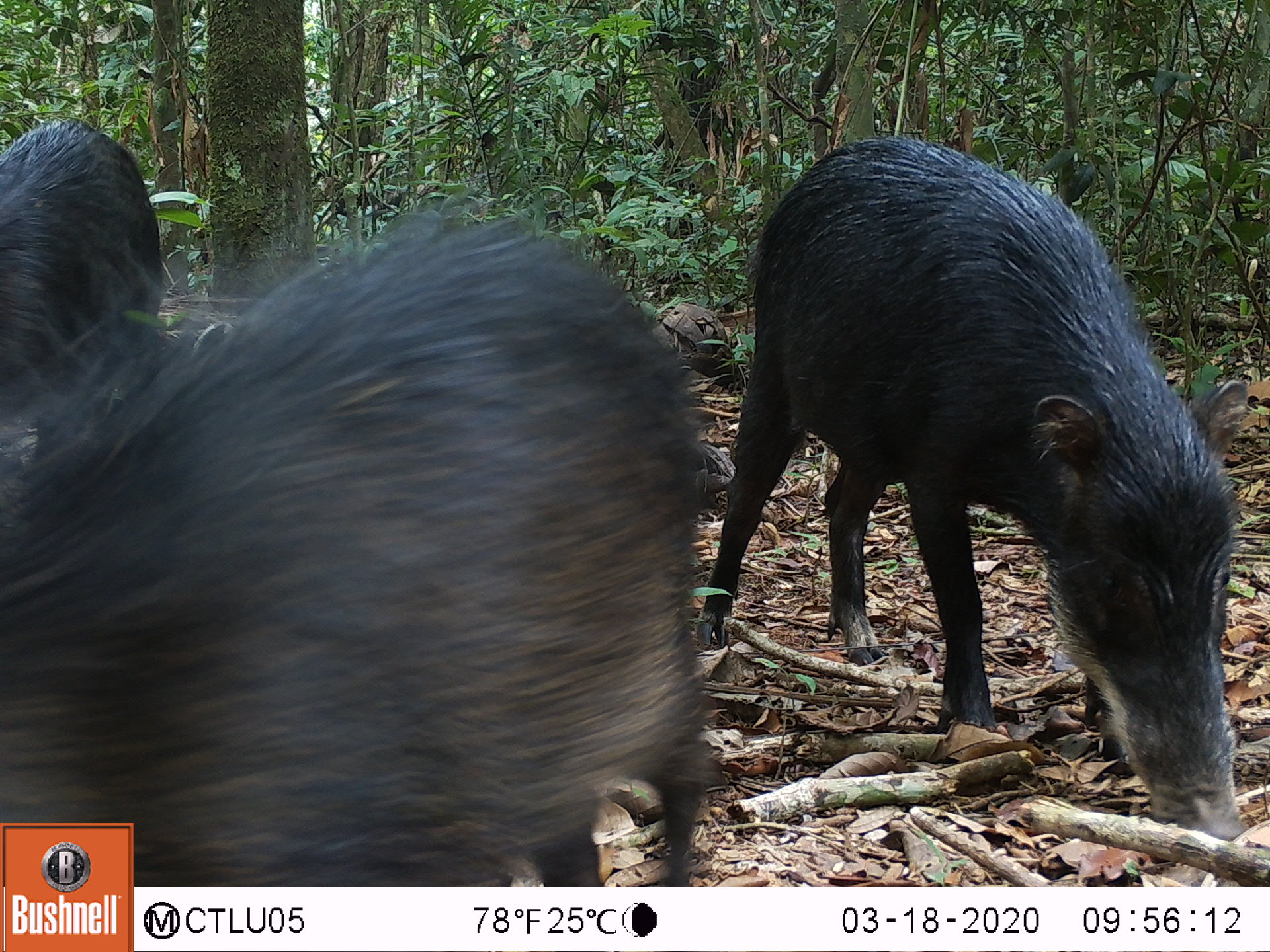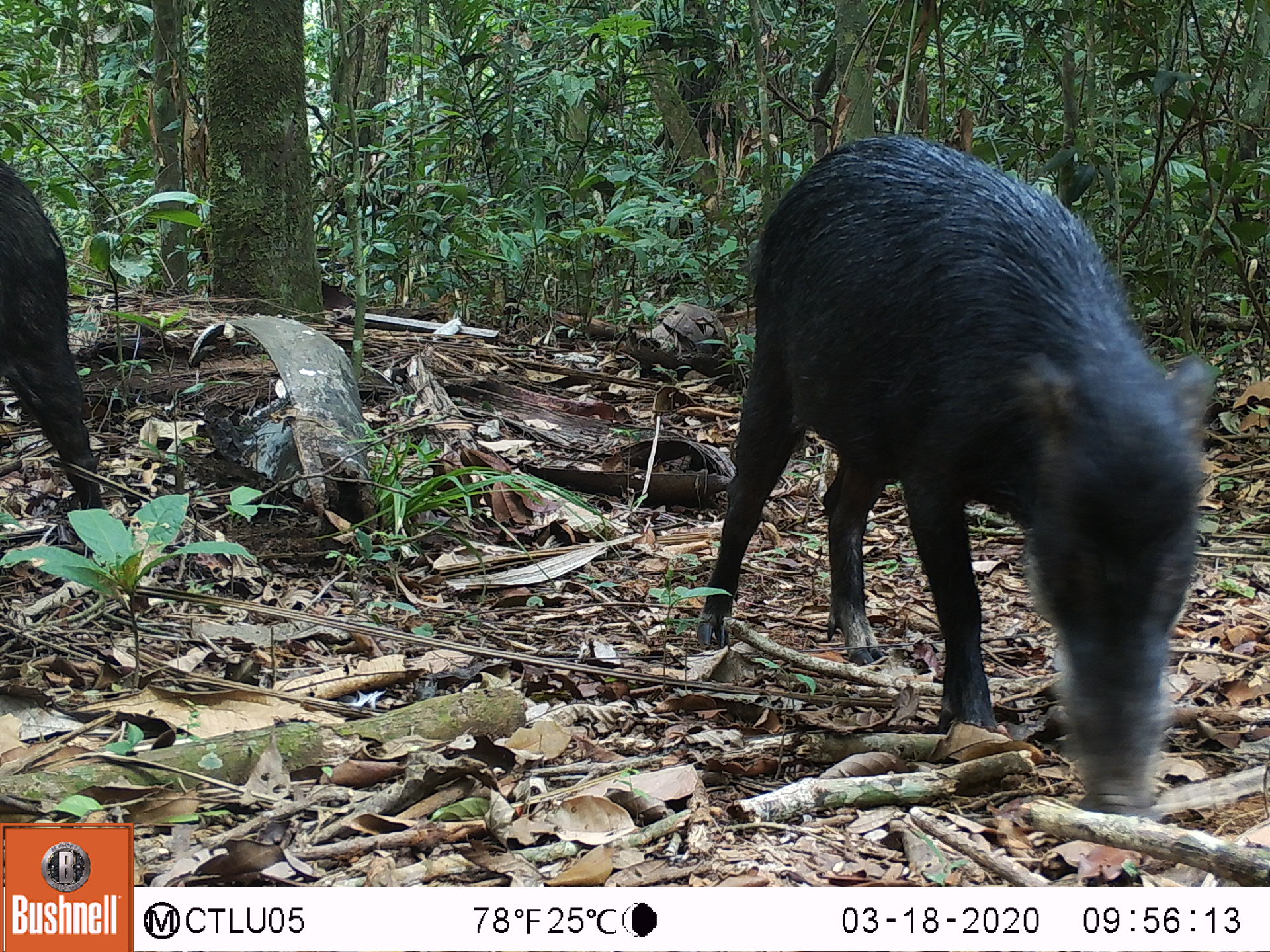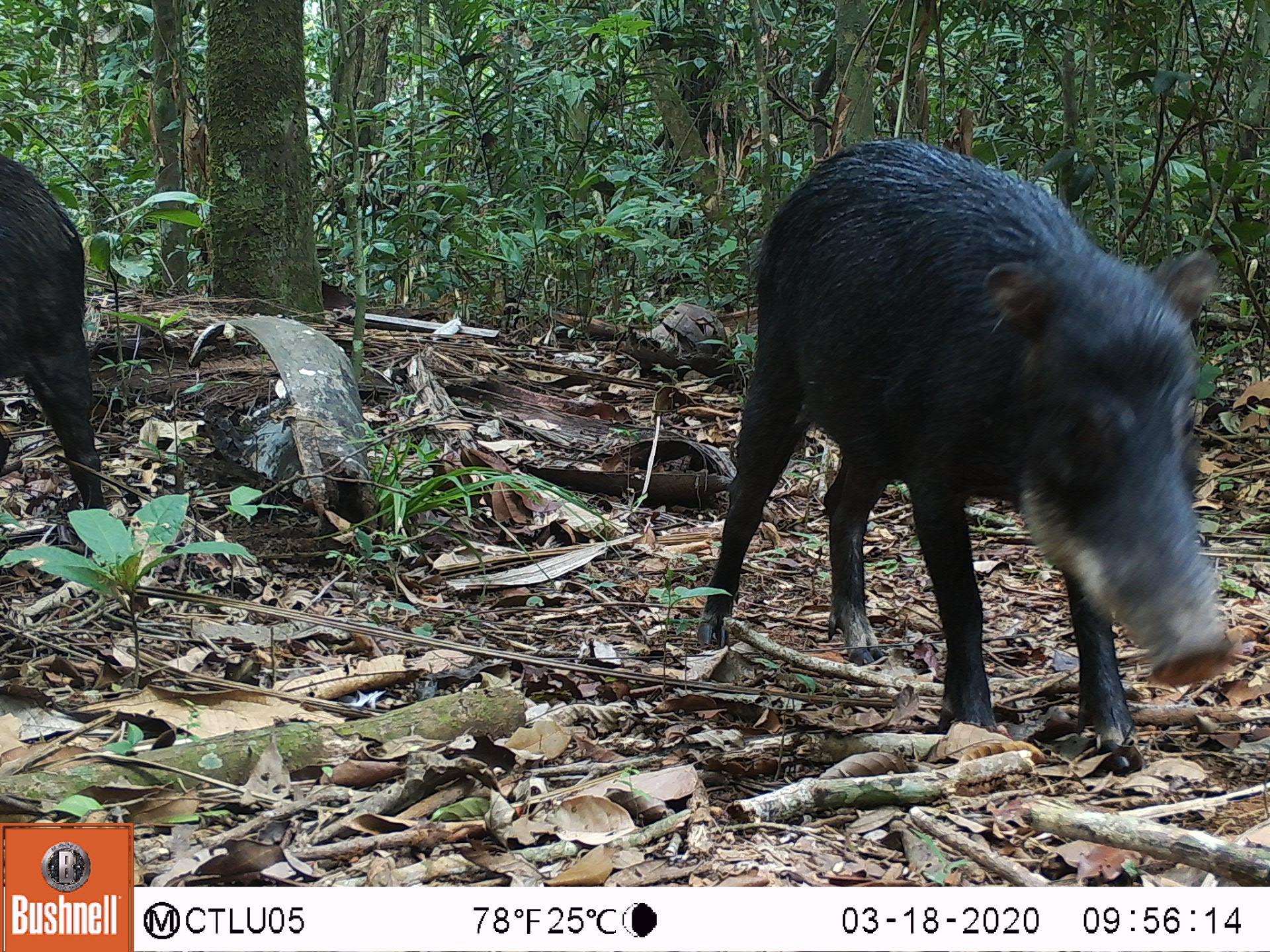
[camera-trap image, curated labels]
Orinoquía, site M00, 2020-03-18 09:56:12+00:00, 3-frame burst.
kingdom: Animalia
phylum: Chordata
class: Mammalia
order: Artiodactyla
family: Tayassuidae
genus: Tayassu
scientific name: Tayassu pecari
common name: white-lipped peccary